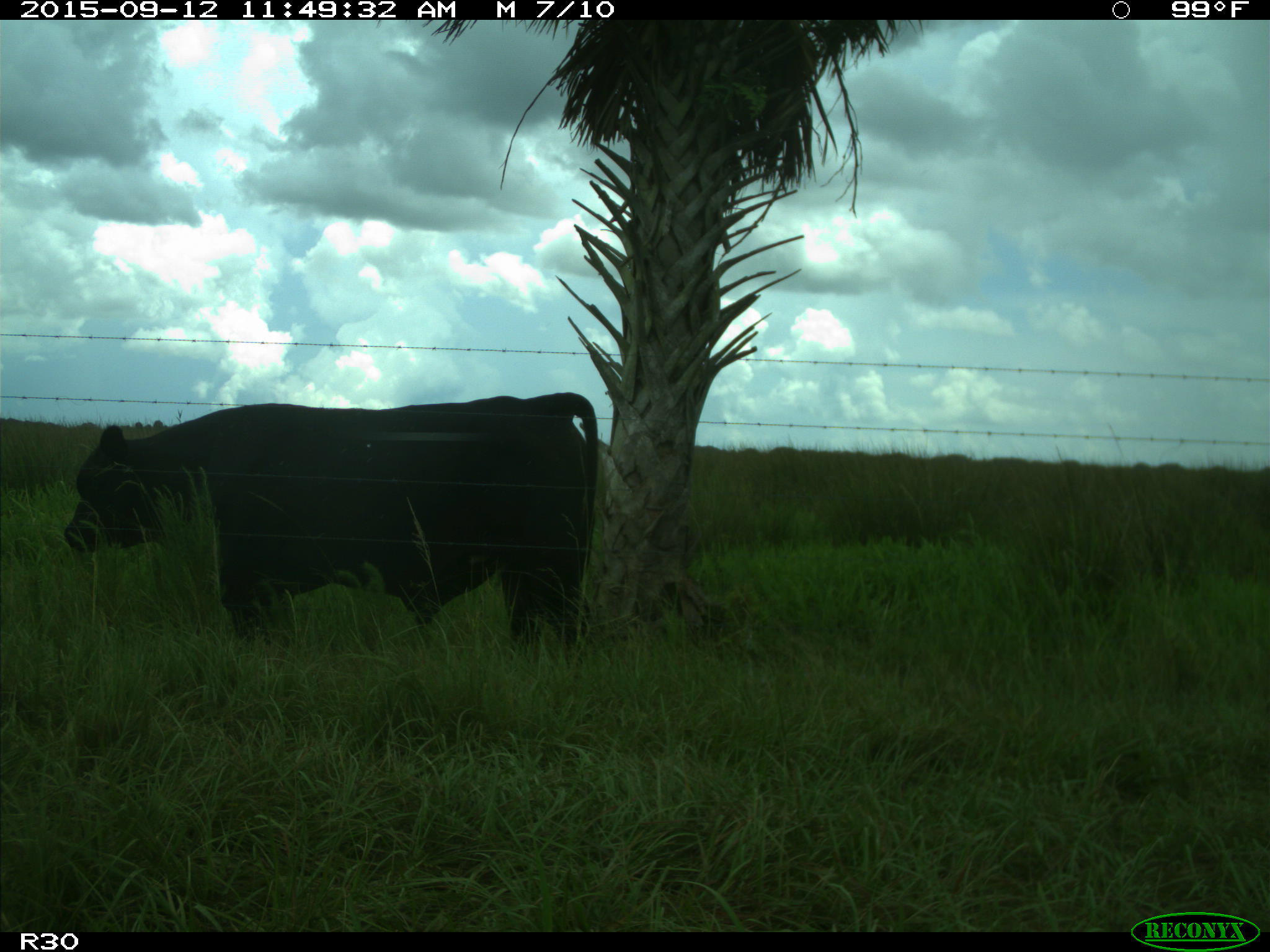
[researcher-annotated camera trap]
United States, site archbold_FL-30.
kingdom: Animalia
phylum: Chordata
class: Mammalia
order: Artiodactyla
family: Bovidae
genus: Bos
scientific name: Bos taurus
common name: domestic cow